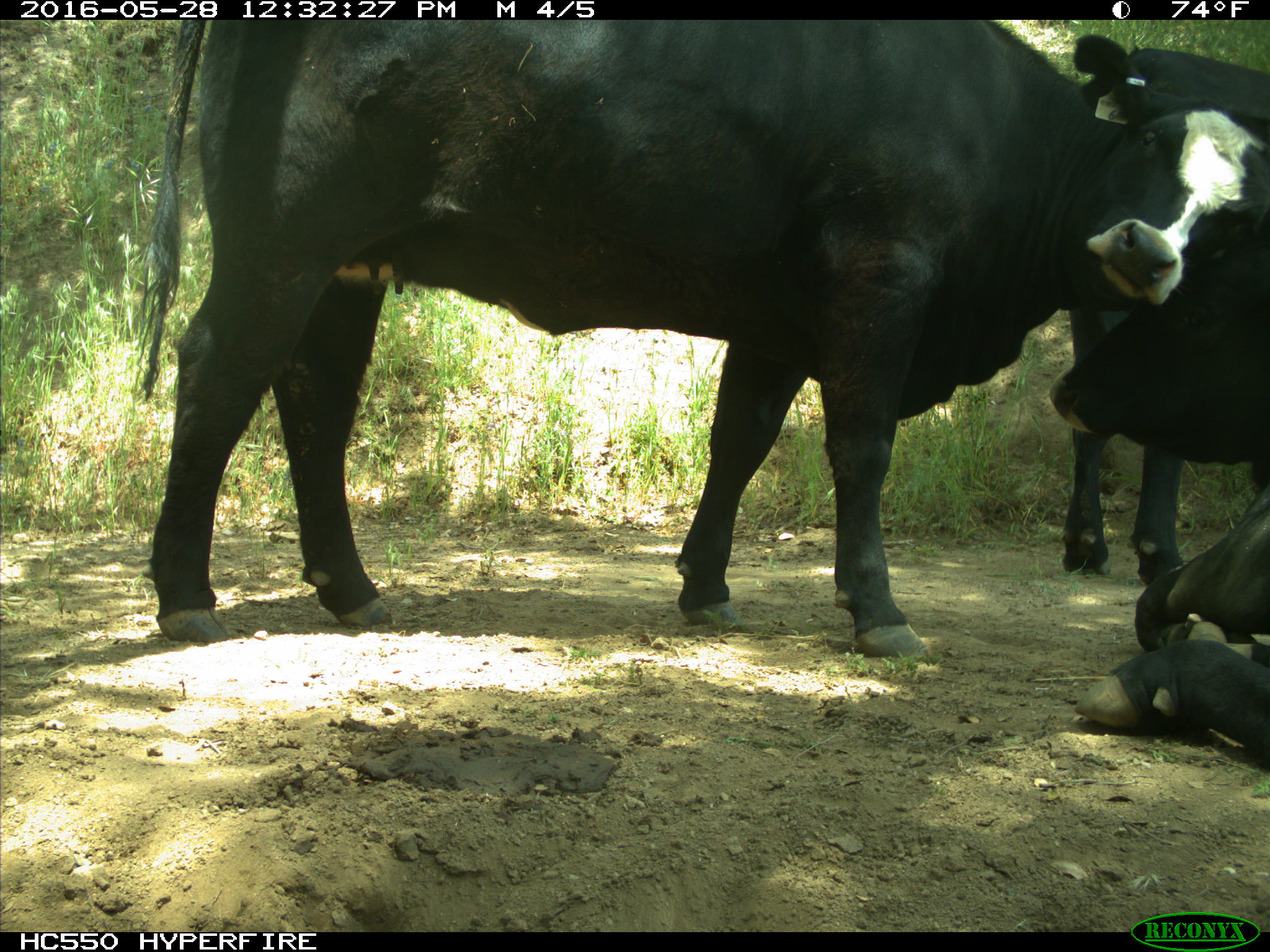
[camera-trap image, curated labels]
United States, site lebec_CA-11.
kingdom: Animalia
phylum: Chordata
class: Mammalia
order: Artiodactyla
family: Bovidae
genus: Bos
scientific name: Bos taurus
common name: domestic cow